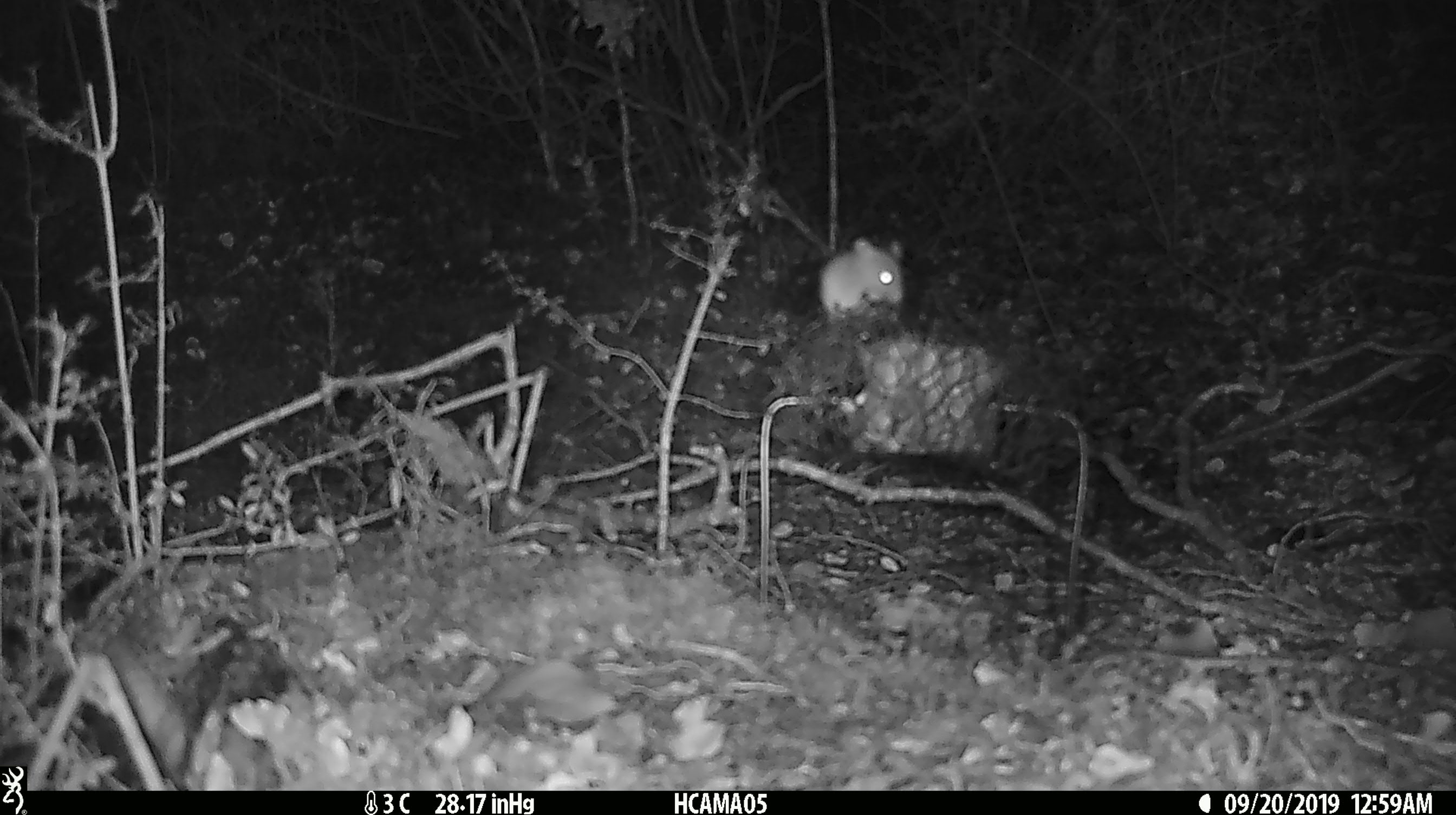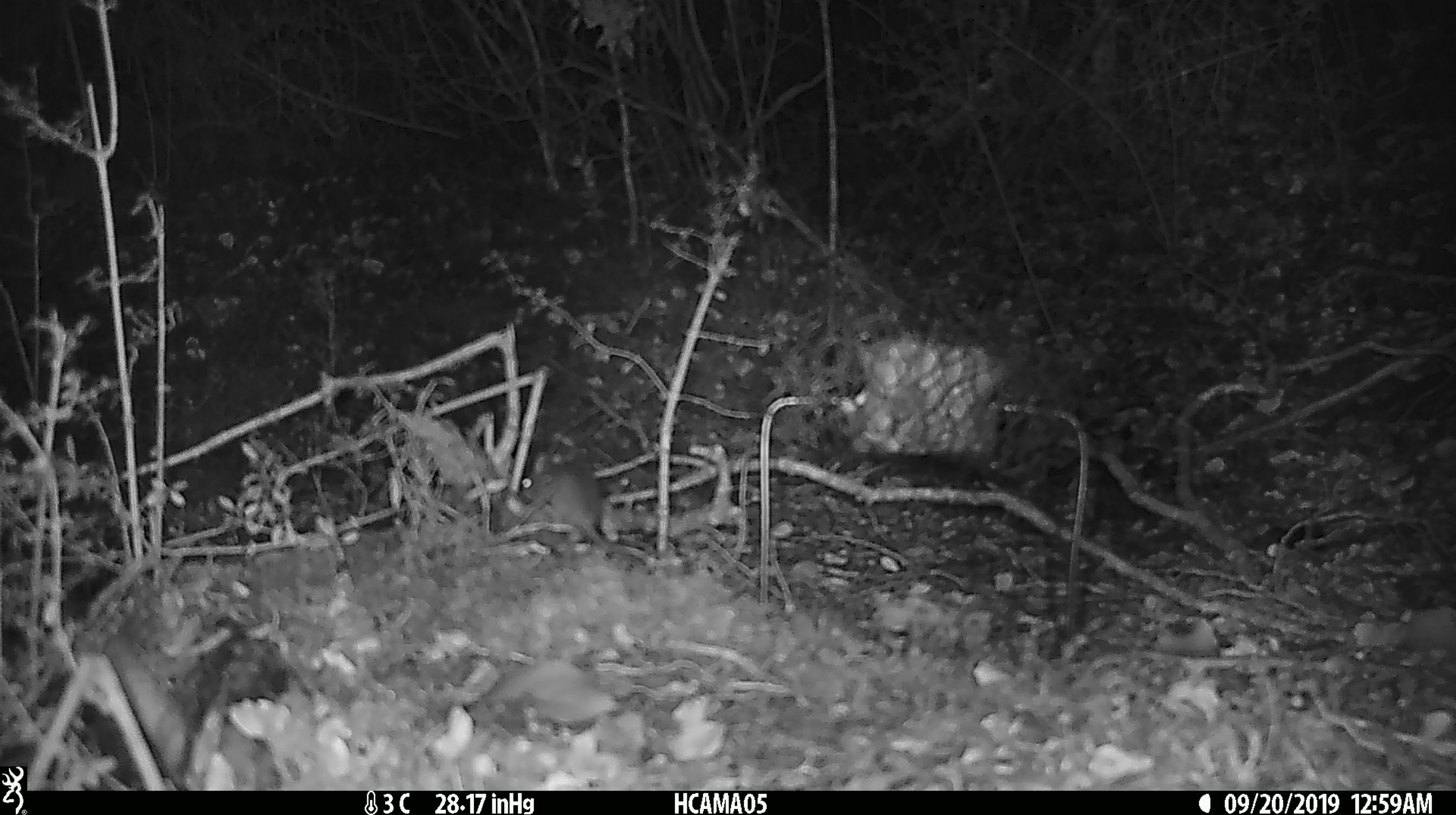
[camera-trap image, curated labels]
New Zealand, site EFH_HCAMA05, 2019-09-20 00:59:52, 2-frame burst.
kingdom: Animalia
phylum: Chordata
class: Mammalia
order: Rodentia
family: Muridae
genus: Mus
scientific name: Mus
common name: mouse